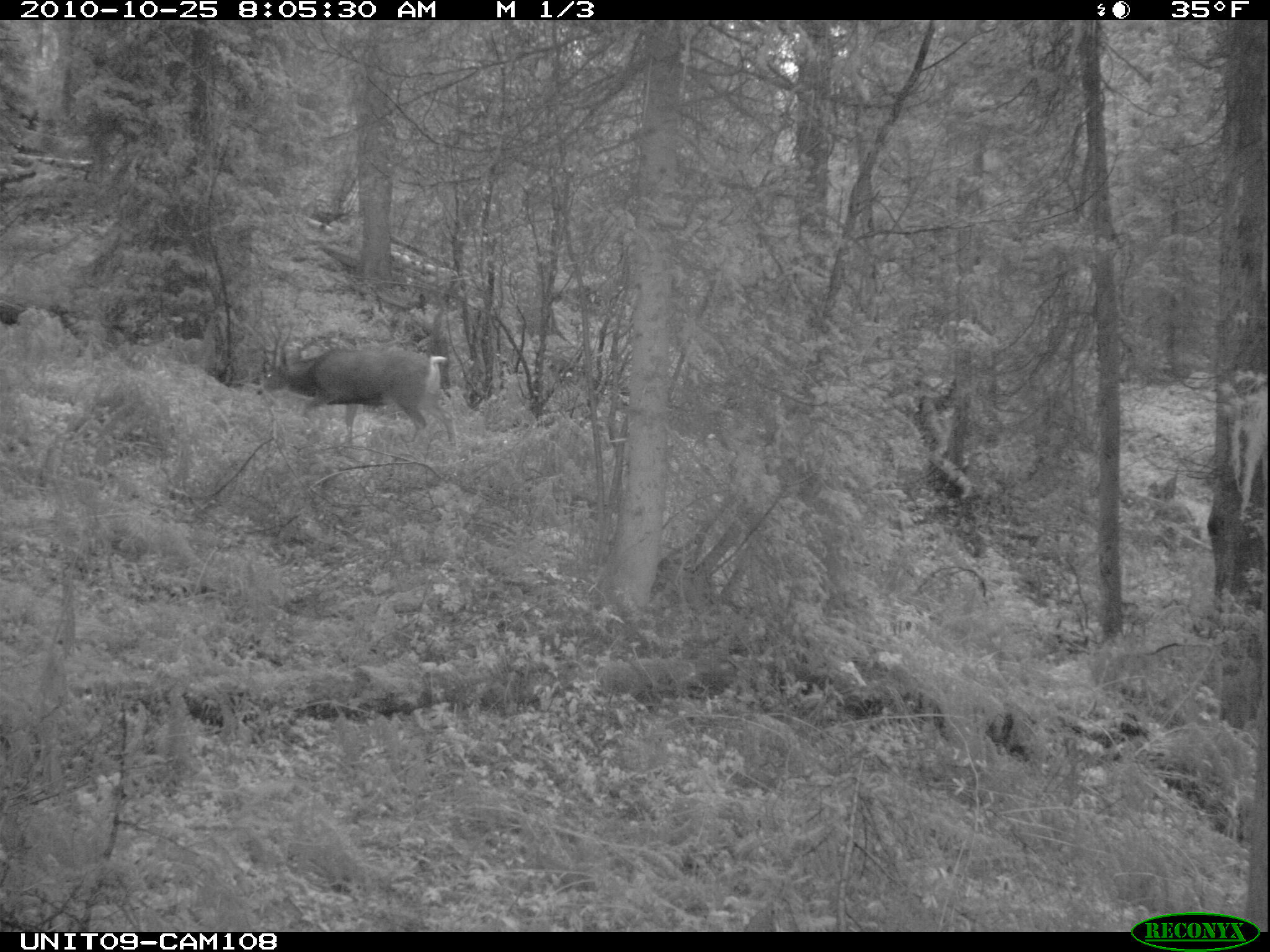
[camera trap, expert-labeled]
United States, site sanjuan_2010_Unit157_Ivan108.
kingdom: Animalia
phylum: Chordata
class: Mammalia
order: Artiodactyla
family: Cervidae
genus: Odocoileus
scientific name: Odocoileus hemionus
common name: mule deer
Odocoileus hemionus (mule deer).